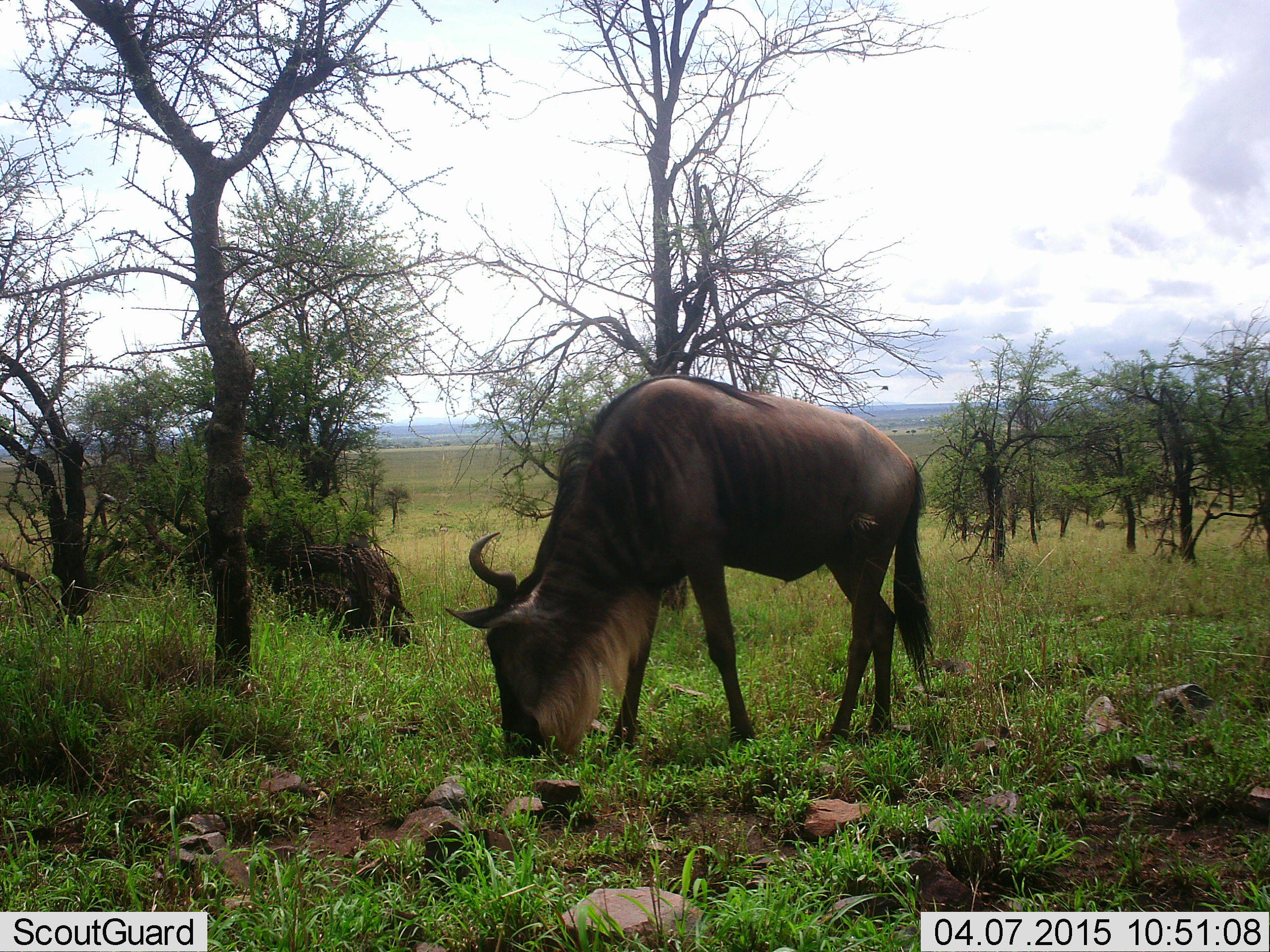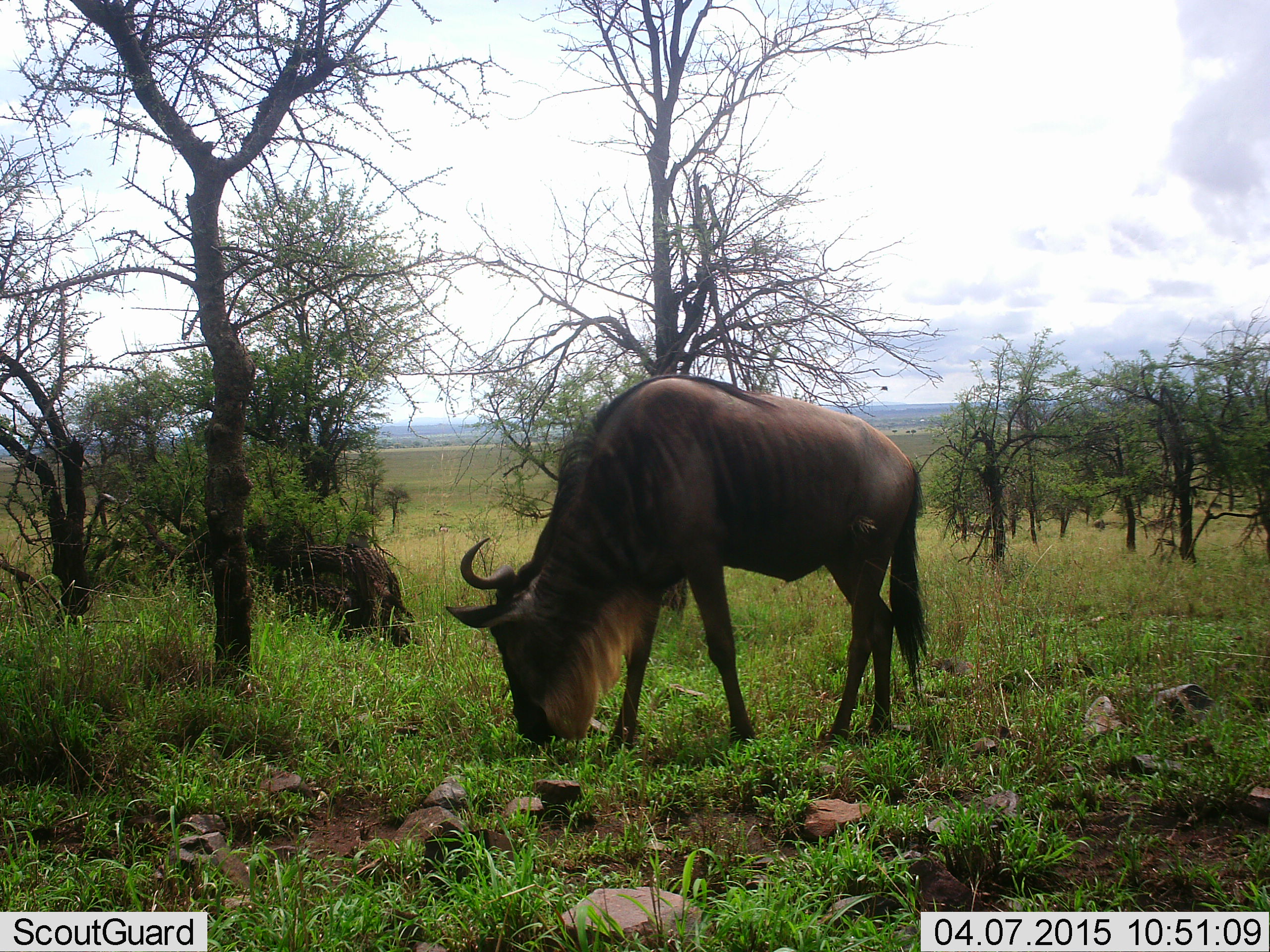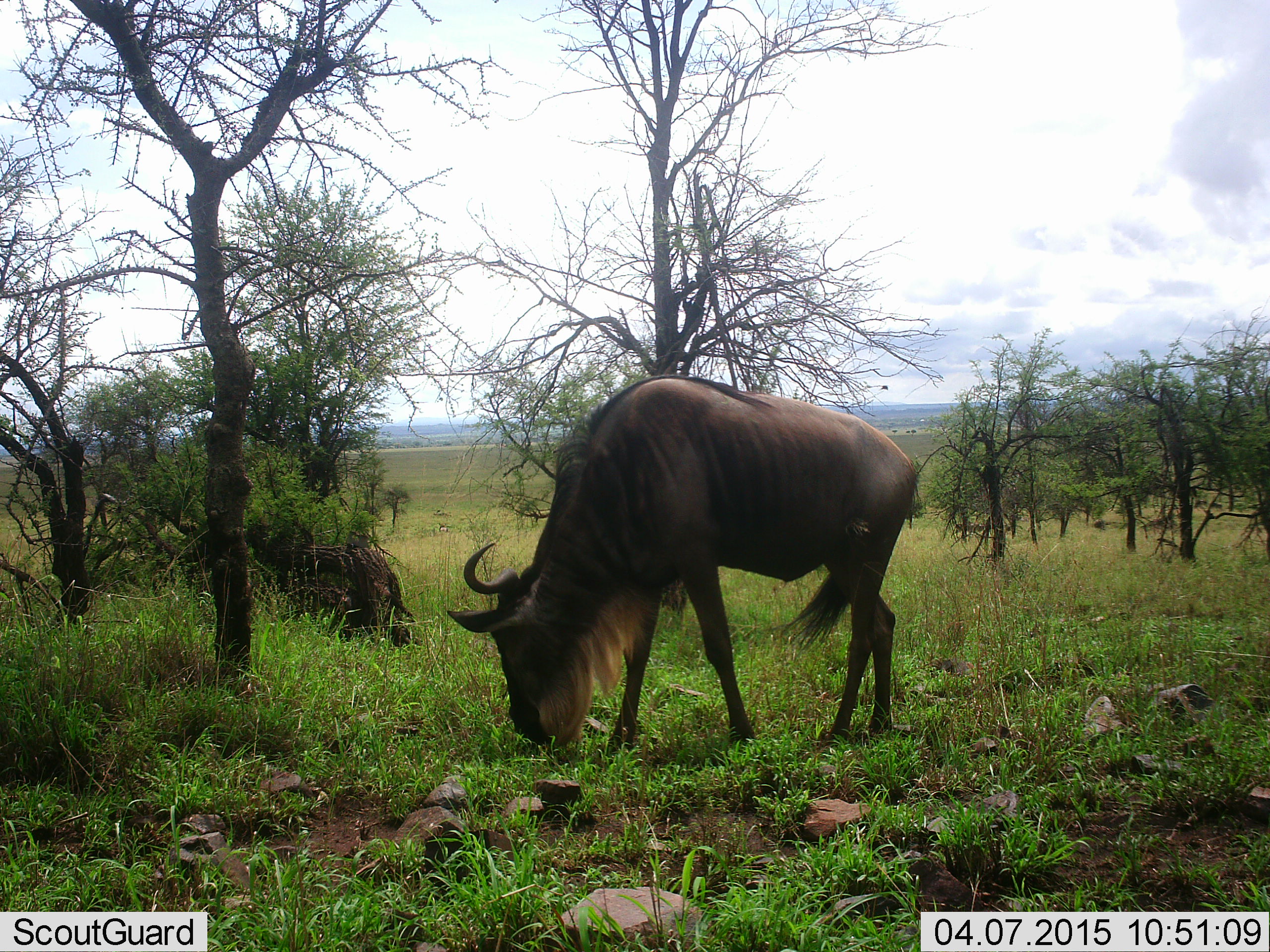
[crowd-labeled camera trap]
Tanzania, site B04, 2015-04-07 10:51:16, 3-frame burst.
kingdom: Animalia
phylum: Chordata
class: Mammalia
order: Artiodactyla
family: Bovidae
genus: Connochaetes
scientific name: Connochaetes taurinus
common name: blue wildebeest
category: wildebeest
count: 1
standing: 30%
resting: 10%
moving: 0%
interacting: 0%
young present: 0%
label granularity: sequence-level